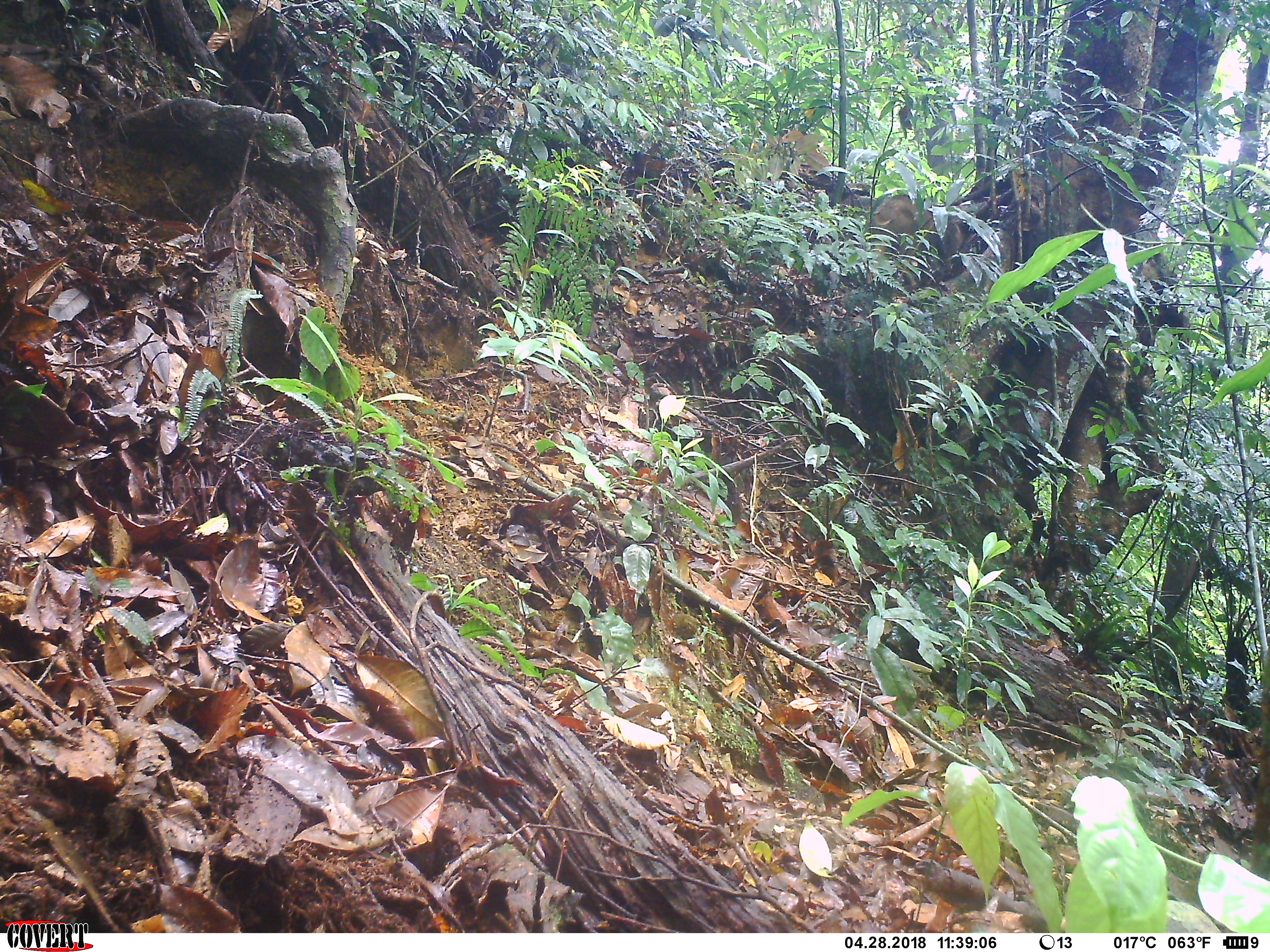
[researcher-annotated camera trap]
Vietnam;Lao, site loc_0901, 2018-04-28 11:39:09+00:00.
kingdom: Animalia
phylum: Chordata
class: Mammalia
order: Artiodactyla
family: Suidae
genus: Sus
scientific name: Sus scrofa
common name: eurasian wild pig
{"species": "eurasian wild pig (Sus scrofa)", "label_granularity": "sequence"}